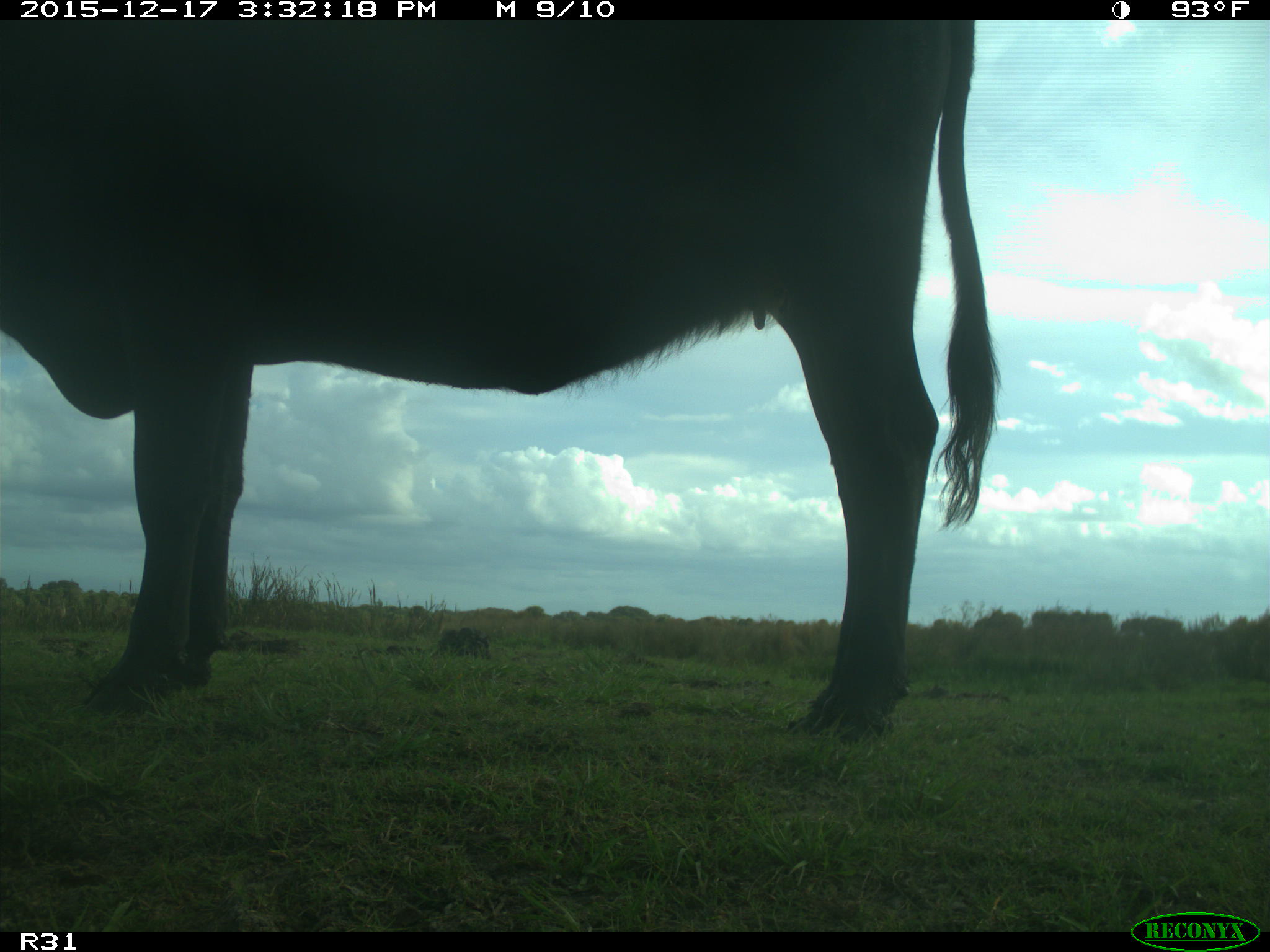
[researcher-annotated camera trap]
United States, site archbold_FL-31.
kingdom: Animalia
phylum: Chordata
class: Mammalia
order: Artiodactyla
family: Bovidae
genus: Bos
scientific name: Bos taurus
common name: domestic cow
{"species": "Bos taurus (domestic cow)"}